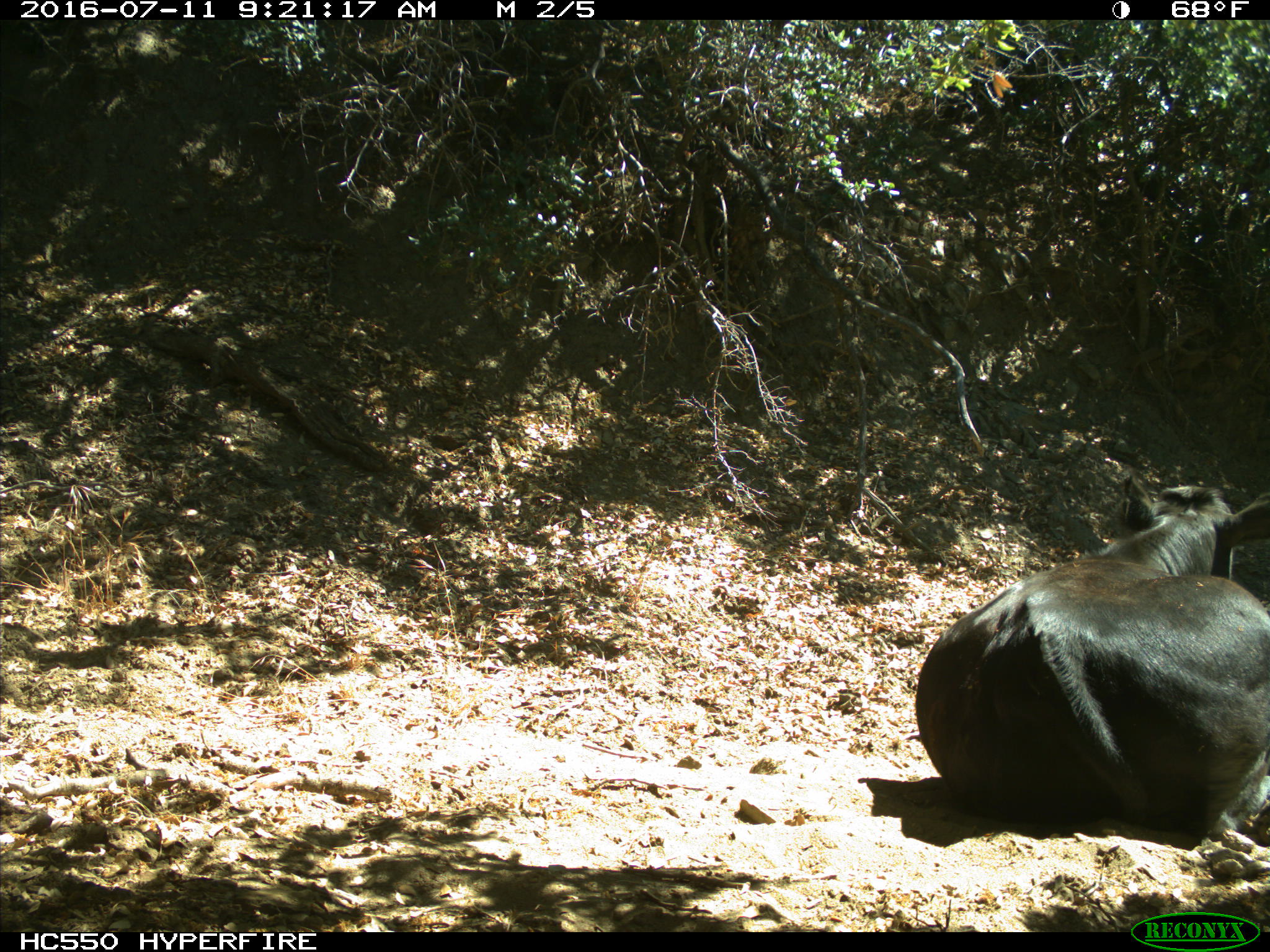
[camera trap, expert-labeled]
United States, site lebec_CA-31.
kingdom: Animalia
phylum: Chordata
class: Mammalia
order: Artiodactyla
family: Bovidae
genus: Bos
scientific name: Bos taurus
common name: domestic cow